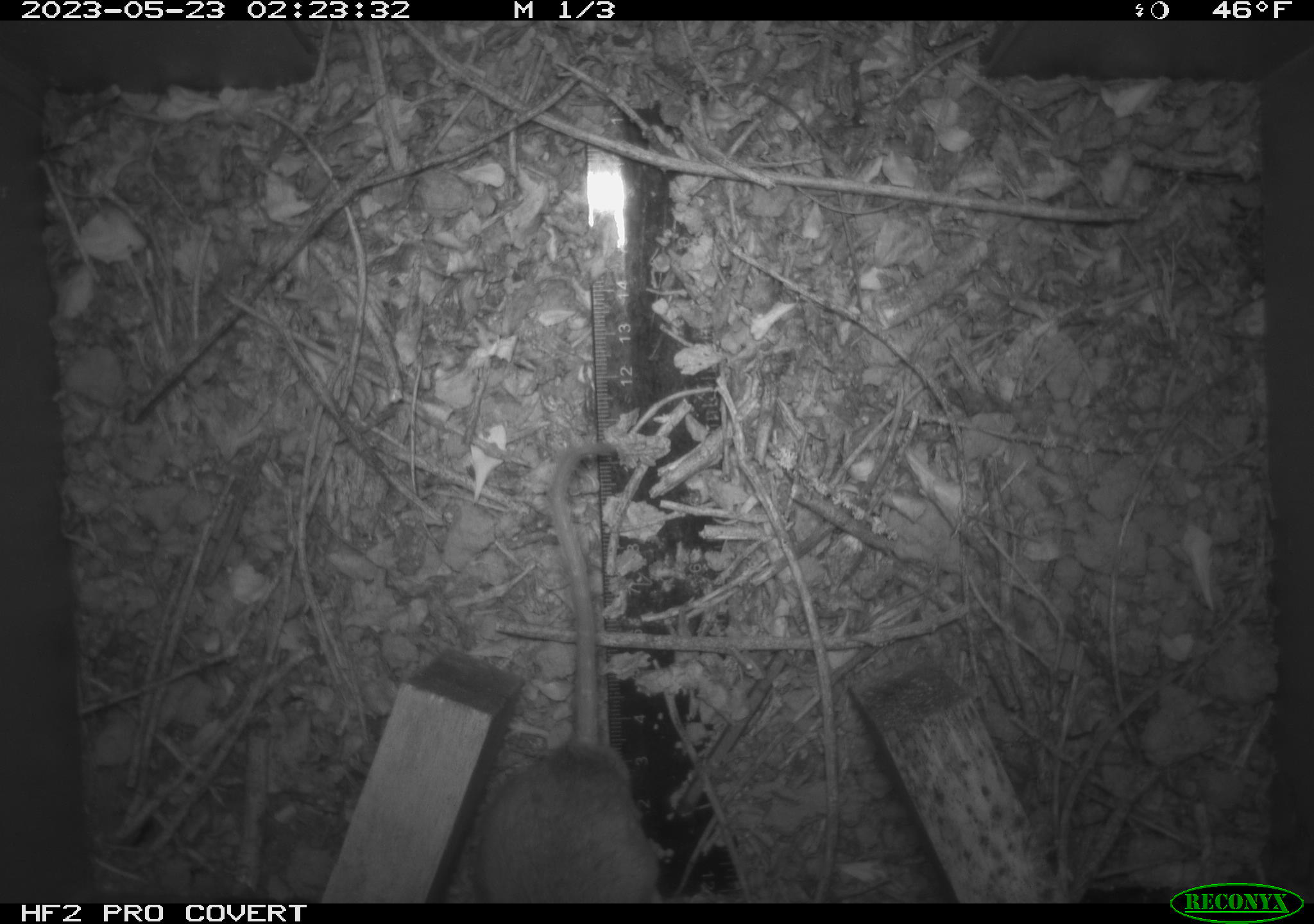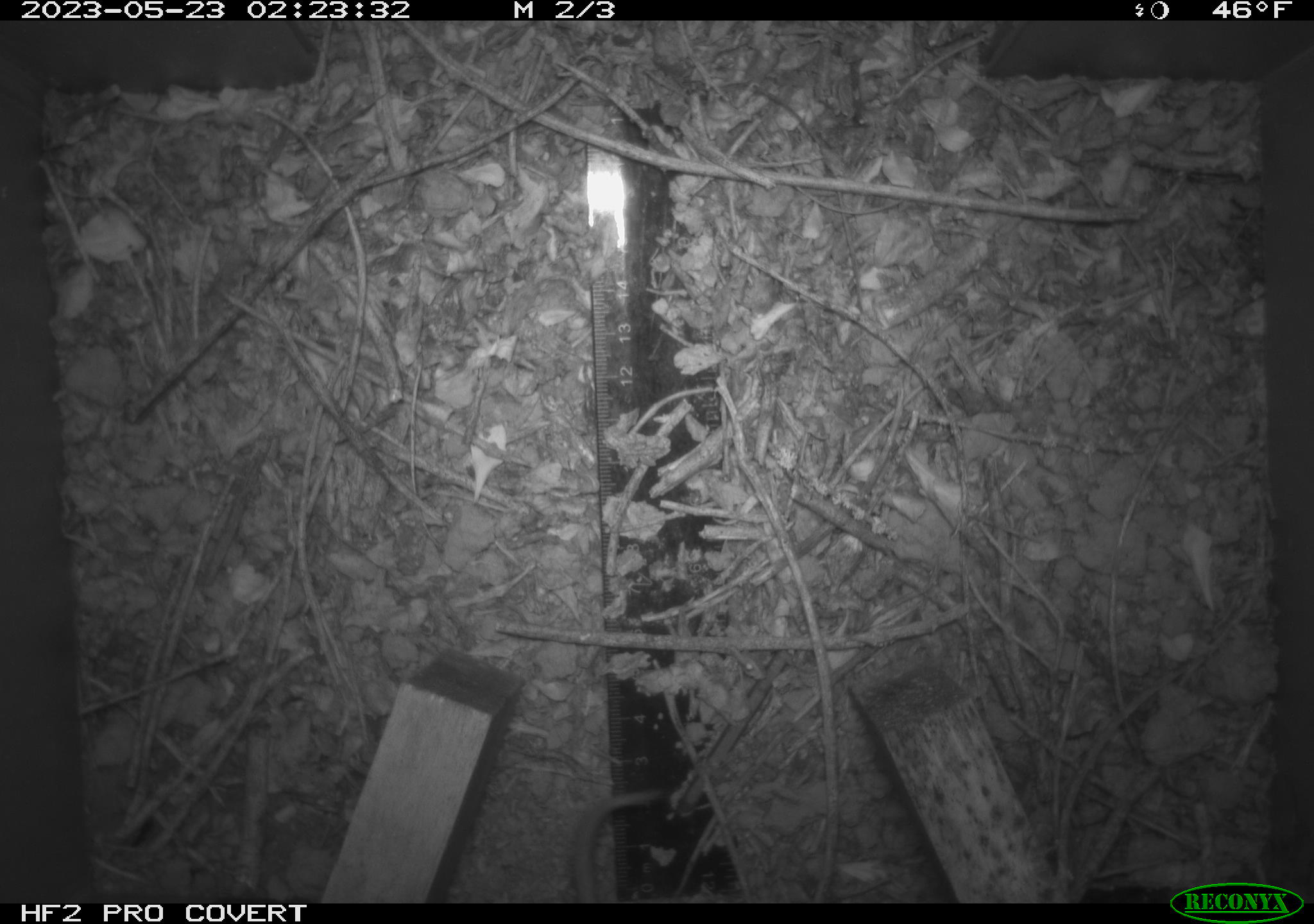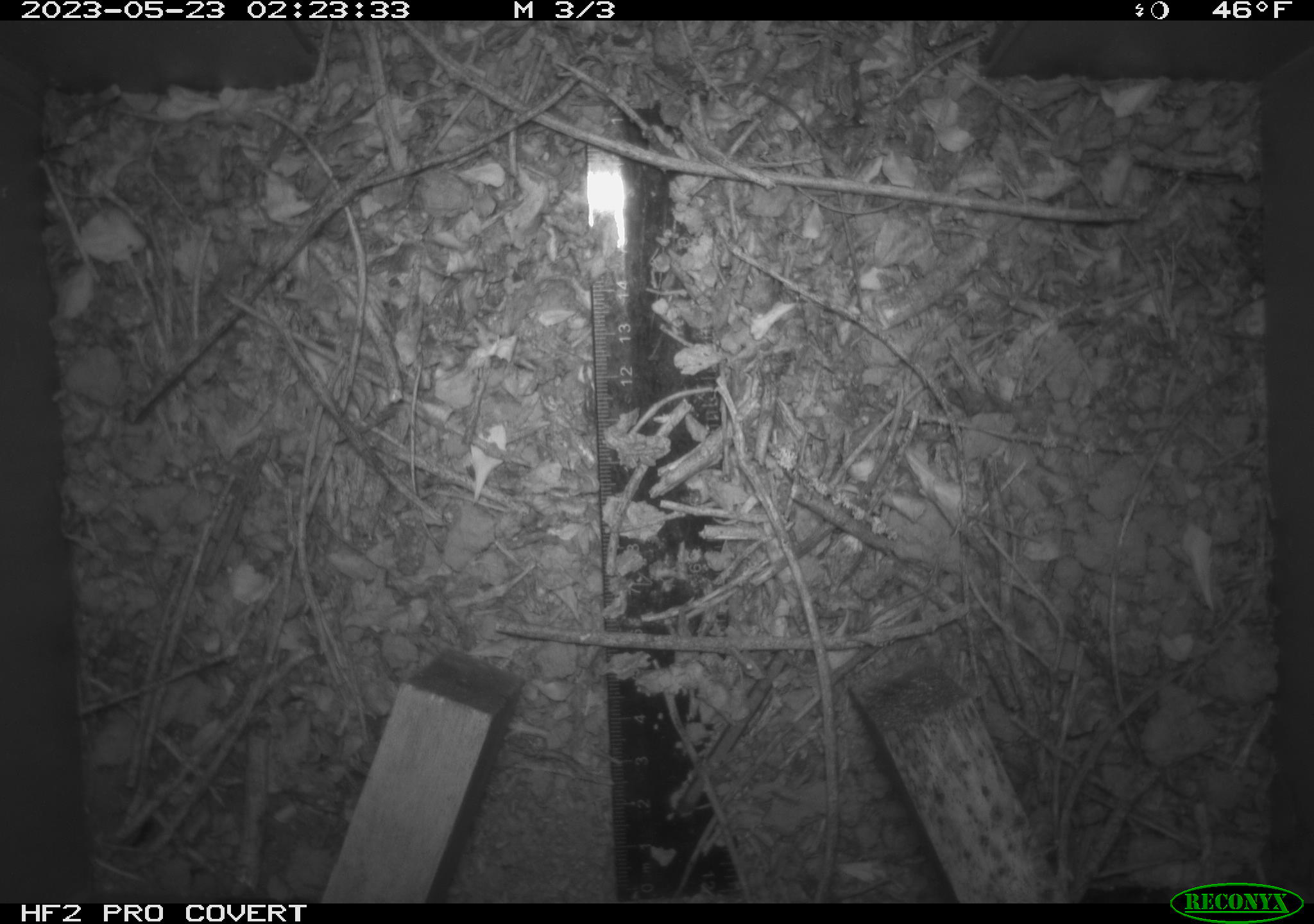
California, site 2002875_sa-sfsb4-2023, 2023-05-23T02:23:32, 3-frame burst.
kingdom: Animalia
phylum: Chordata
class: Mammalia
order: Rodentia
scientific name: Rodentia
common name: mouse species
Mouse species (Rodentia).